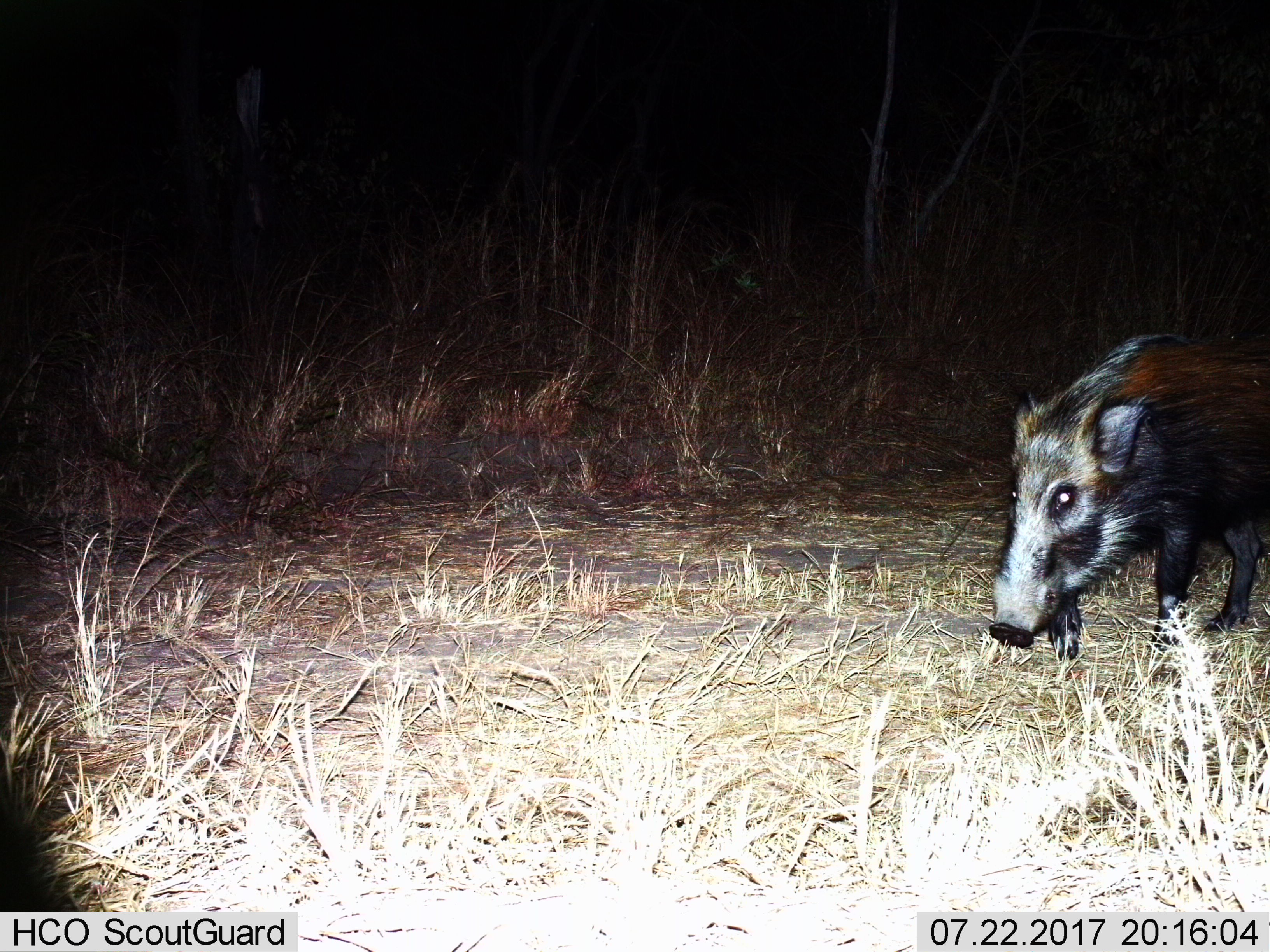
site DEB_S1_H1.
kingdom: Animalia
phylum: Chordata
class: Mammalia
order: Artiodactyla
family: Suidae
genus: Potamochoerus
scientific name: Potamochoerus larvatus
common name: bushpig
Bushpig (Potamochoerus larvatus), count 1. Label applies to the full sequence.